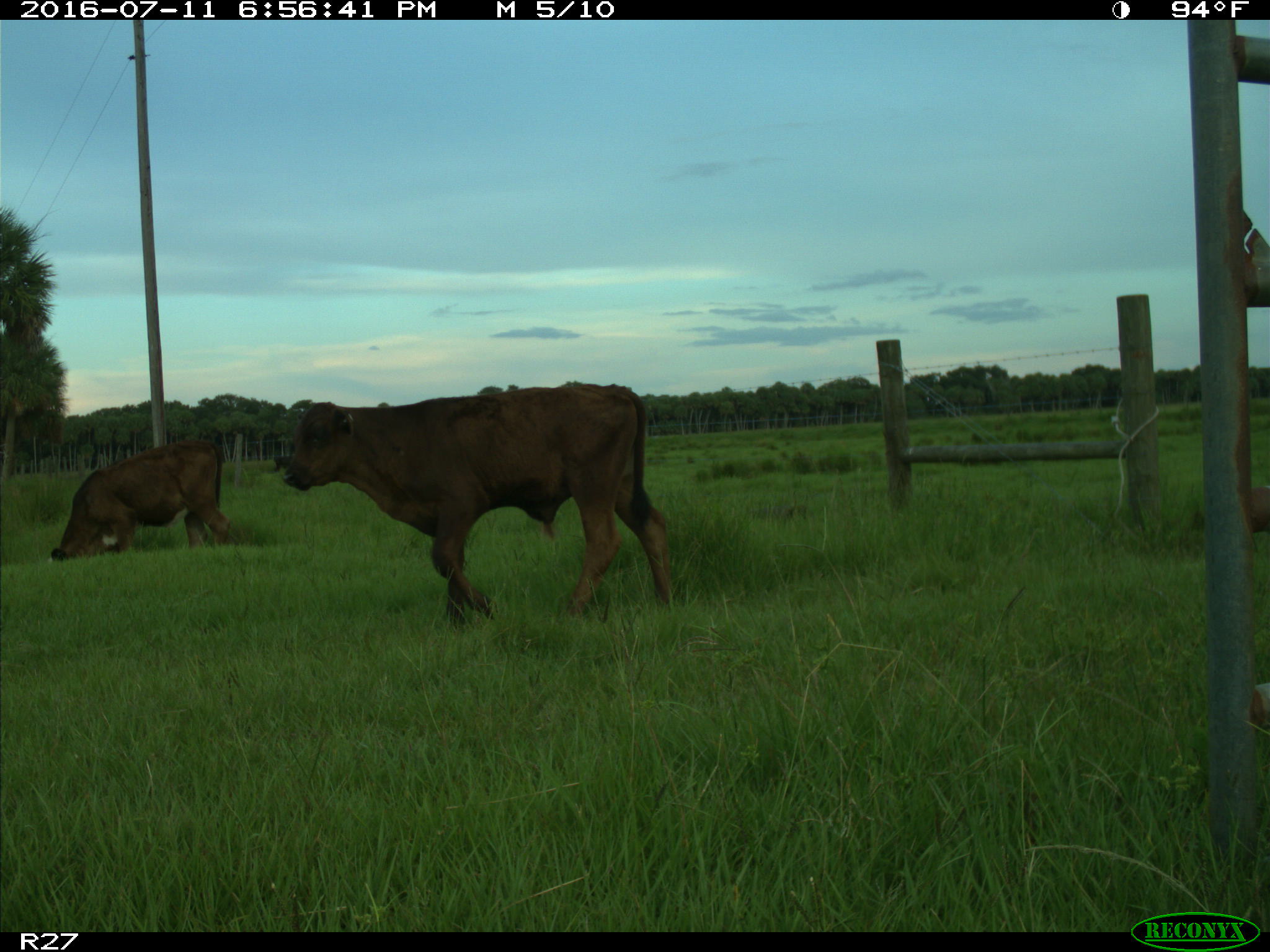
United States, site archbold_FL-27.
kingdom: Animalia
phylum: Chordata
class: Mammalia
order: Artiodactyla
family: Bovidae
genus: Bos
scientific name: Bos taurus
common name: domestic cow